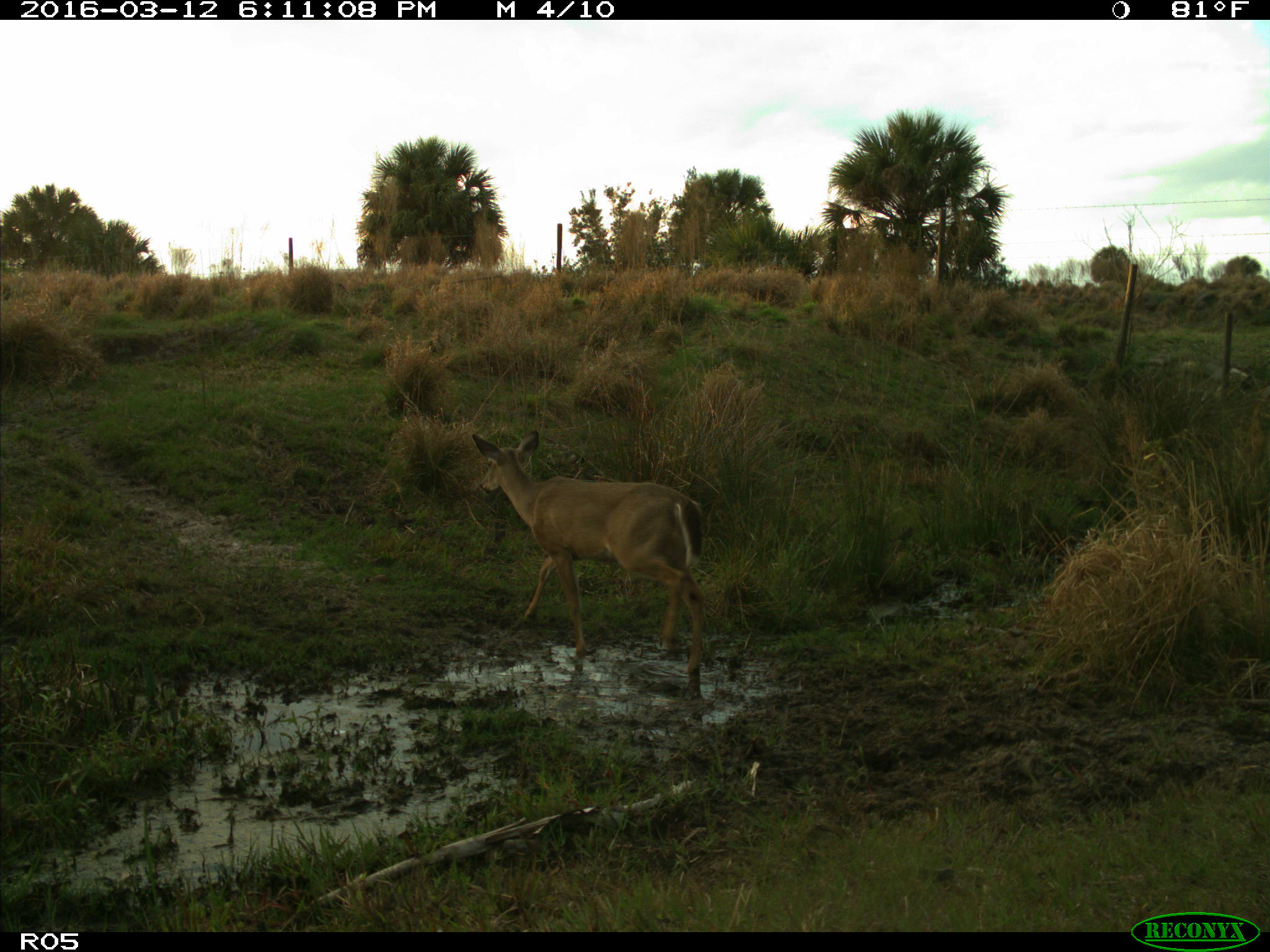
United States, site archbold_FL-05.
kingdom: Animalia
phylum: Chordata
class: Mammalia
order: Artiodactyla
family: Cervidae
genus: Odocoileus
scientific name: Odocoileus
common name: deer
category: unidentified deer